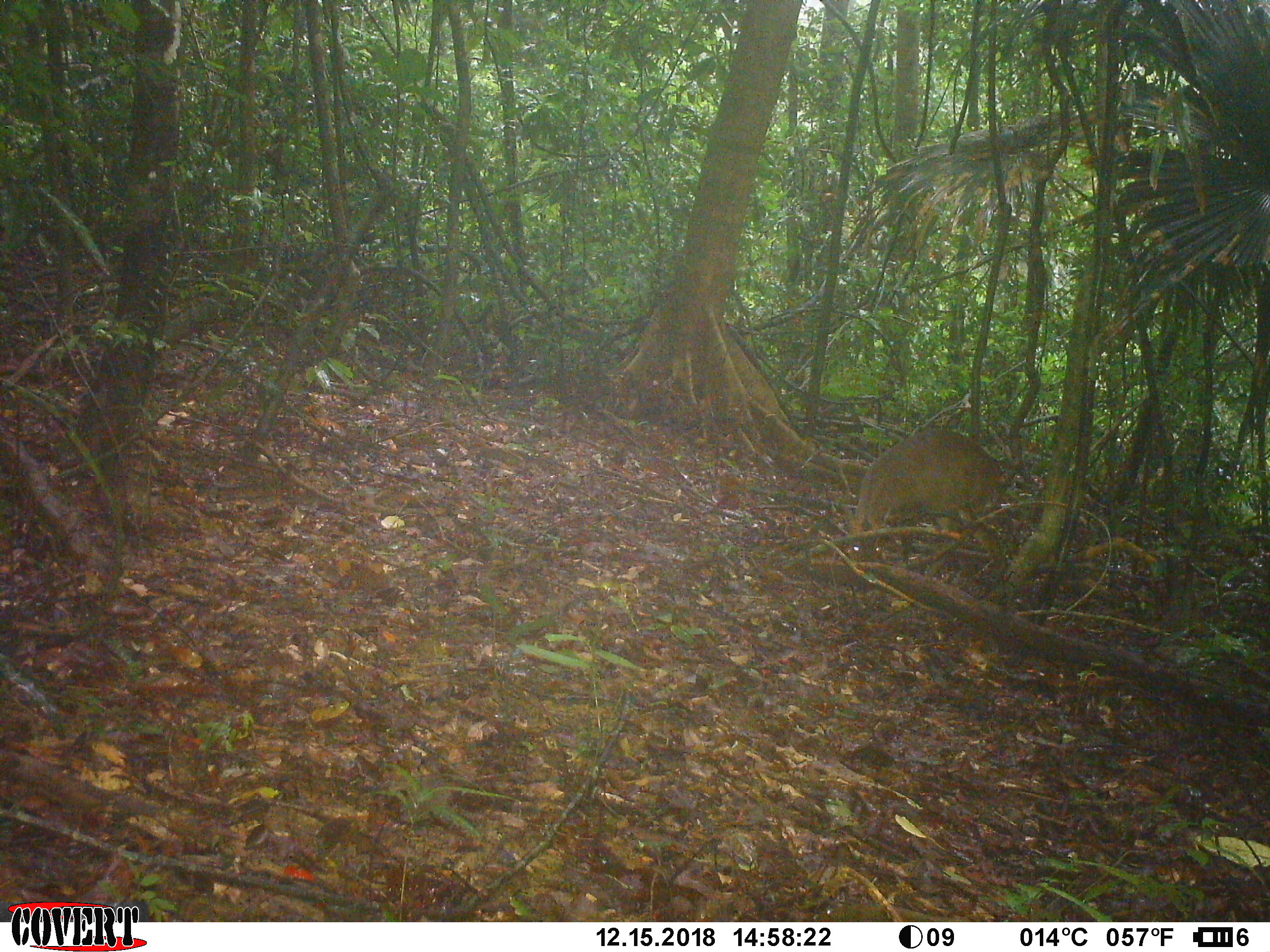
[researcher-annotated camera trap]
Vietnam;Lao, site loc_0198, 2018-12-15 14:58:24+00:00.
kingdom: Animalia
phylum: Chordata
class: Mammalia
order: Artiodactyla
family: Cervidae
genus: Muntiacus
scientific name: Muntiacus vuquangensis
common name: large-antlered muntjac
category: large antlered muntjac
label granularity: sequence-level